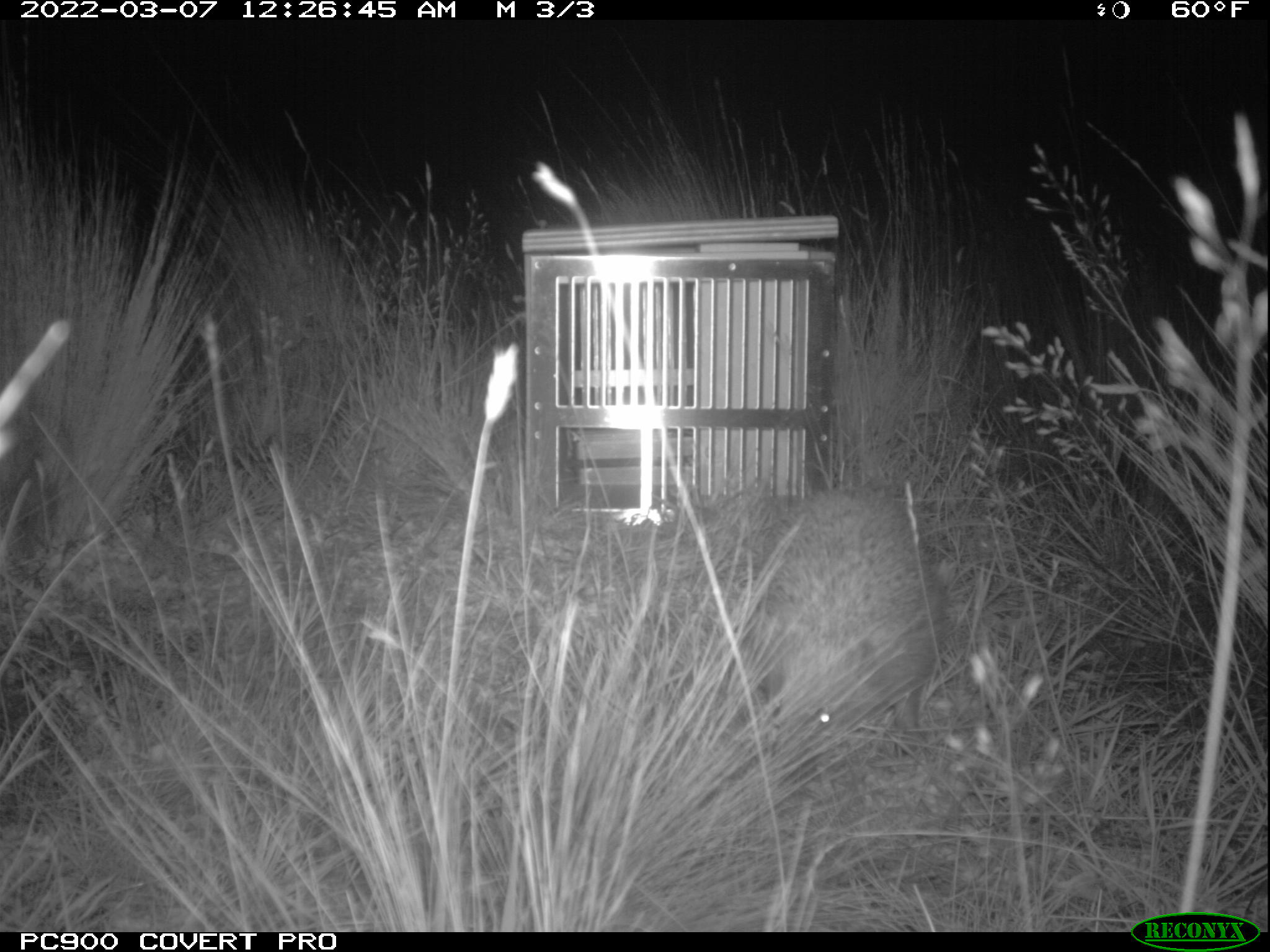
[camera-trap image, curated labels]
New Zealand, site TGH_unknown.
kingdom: Animalia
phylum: Chordata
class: Mammalia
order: Eulipotyphla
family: Erinaceidae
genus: Erinaceus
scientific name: Erinaceus europaeus europaeus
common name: european hedgehog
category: hedgehog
Hedgehog (european hedgehog) (Erinaceus europaeus europaeus).